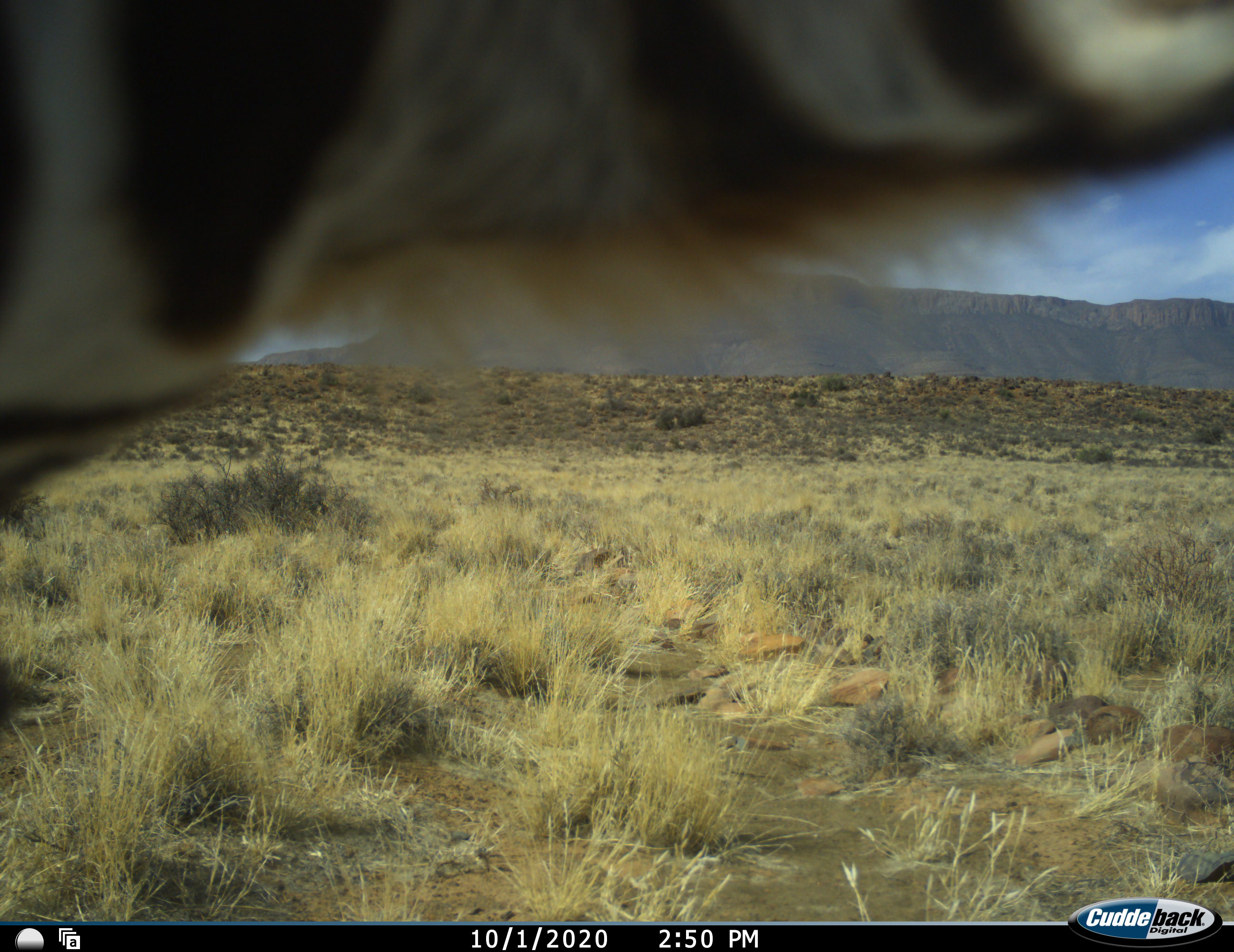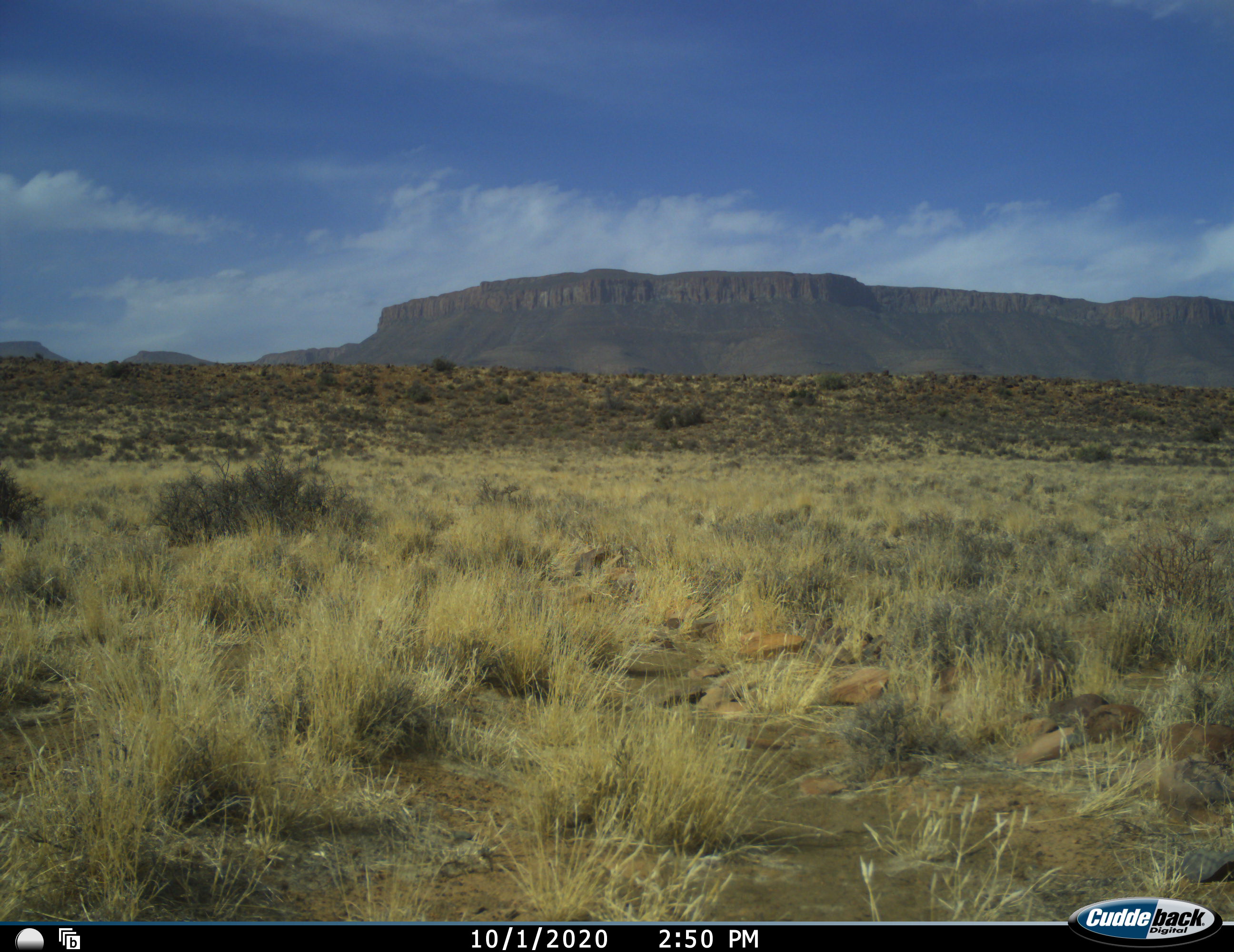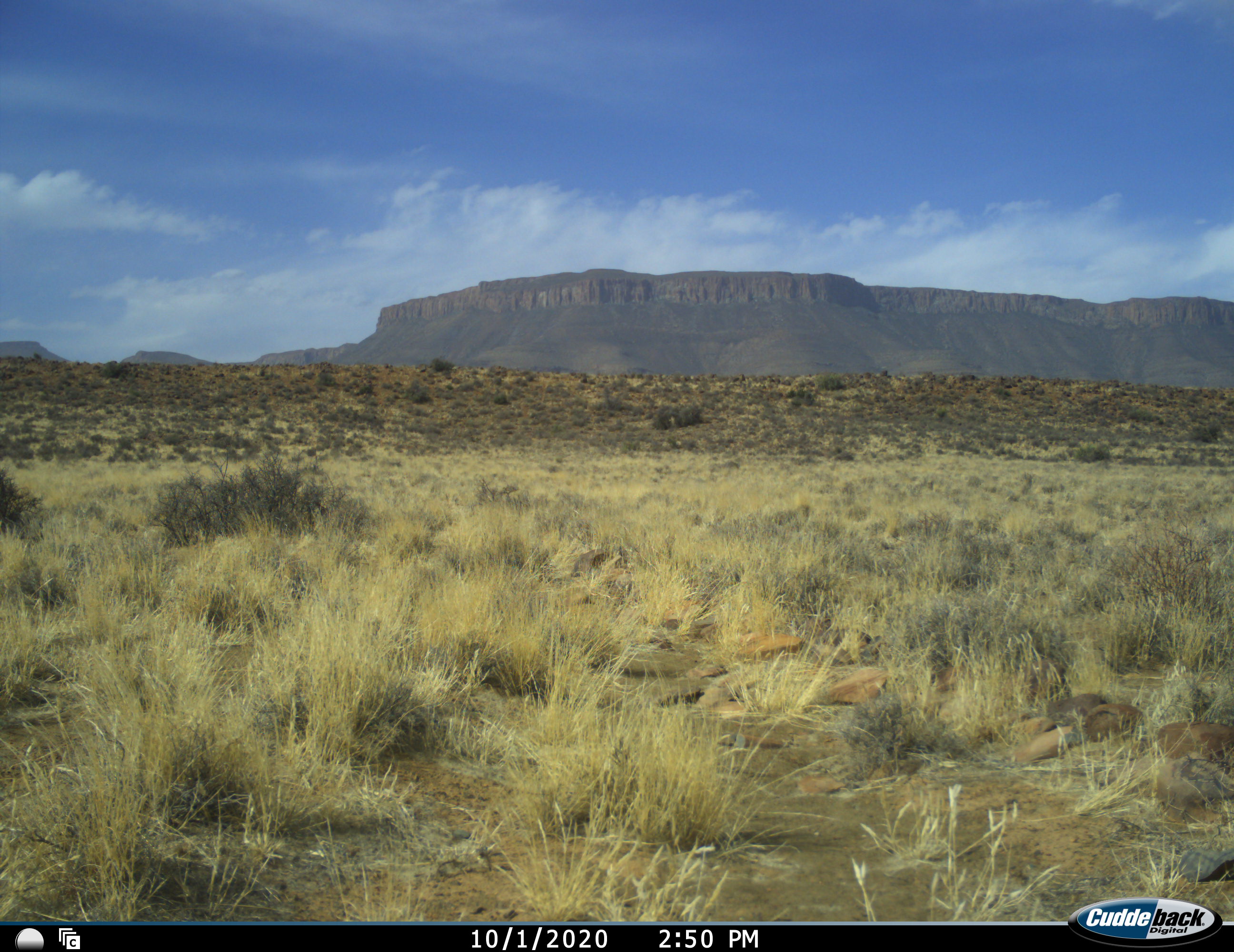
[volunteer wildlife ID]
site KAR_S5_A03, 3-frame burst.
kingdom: Animalia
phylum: Chordata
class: Mammalia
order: Perissodactyla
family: Equidae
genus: Equus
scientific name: Equus quagga burchellii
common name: burchell's zebra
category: zebraburchells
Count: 1.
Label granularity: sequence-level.